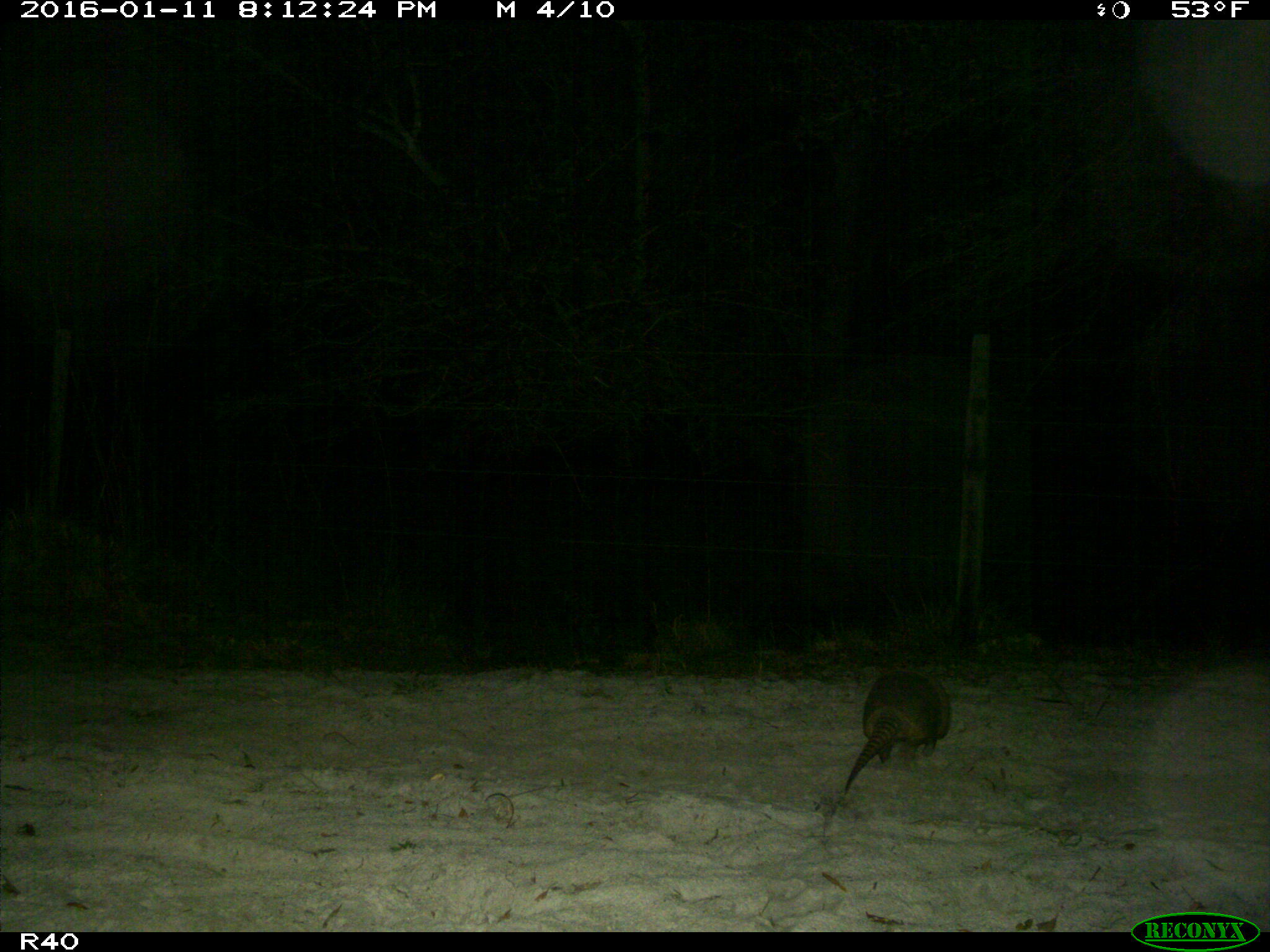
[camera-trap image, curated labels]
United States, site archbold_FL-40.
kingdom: Animalia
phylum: Chordata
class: Mammalia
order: Cingulata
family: Dasypodidae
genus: Dasypus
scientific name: Dasypus novemcinctus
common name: nine-banded armadillo